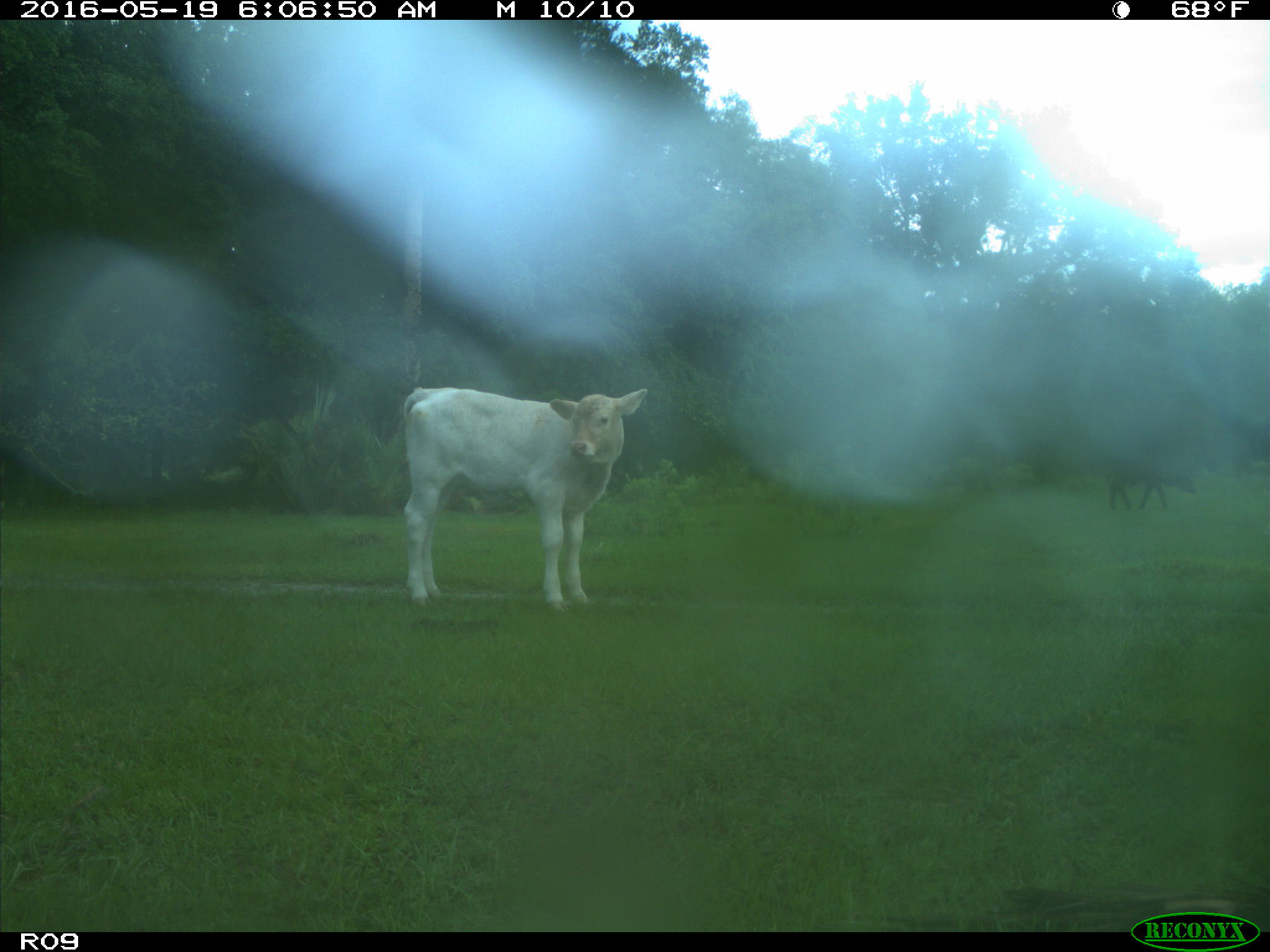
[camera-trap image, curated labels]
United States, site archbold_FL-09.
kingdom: Animalia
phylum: Chordata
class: Mammalia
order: Artiodactyla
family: Bovidae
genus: Bos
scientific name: Bos taurus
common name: domestic cow